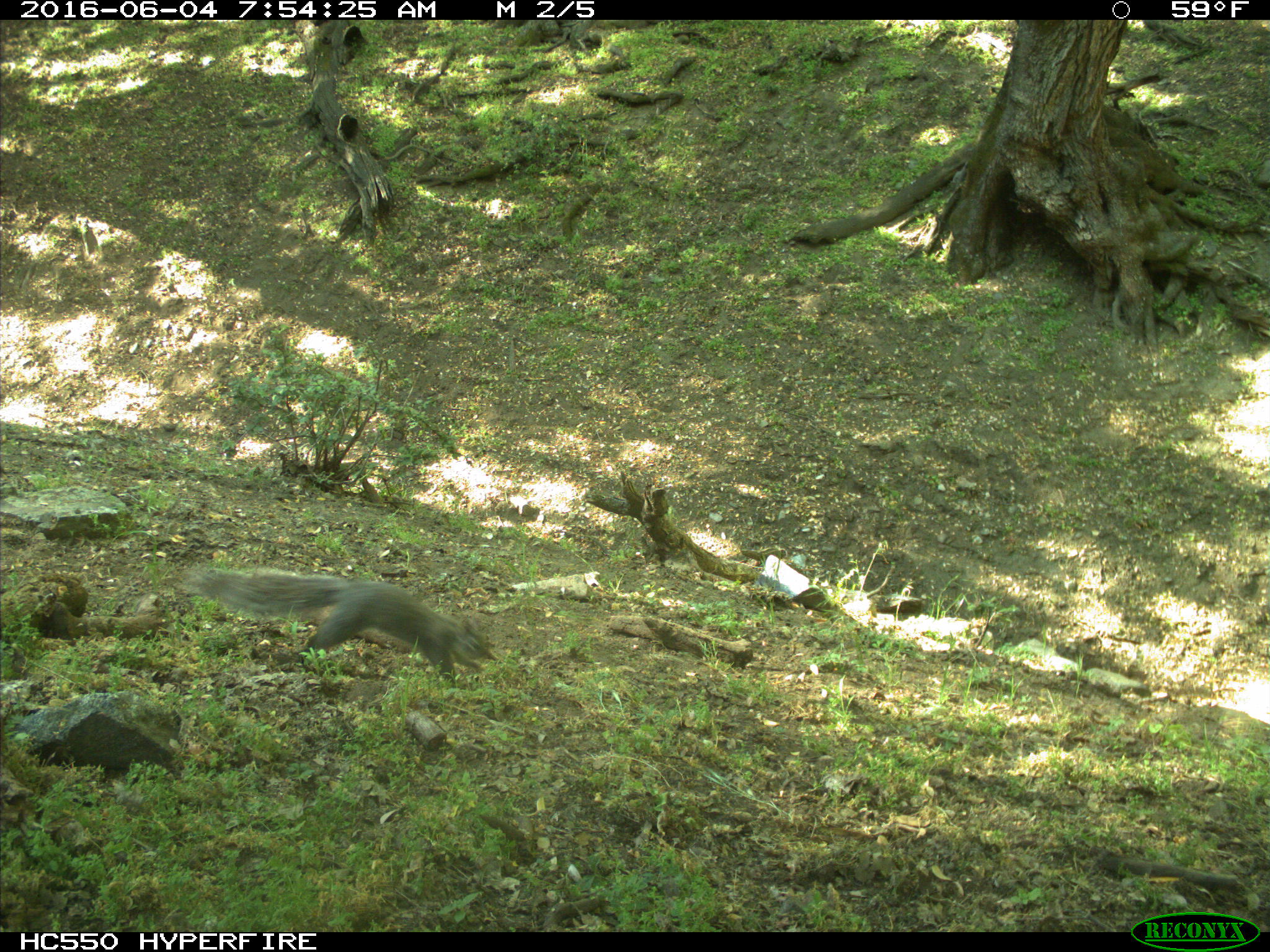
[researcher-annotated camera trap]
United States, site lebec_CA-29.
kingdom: Animalia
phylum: Chordata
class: Mammalia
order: Rodentia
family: Sciuridae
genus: Sciurus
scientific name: Sciurus carolinensis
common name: eastern gray squirrel